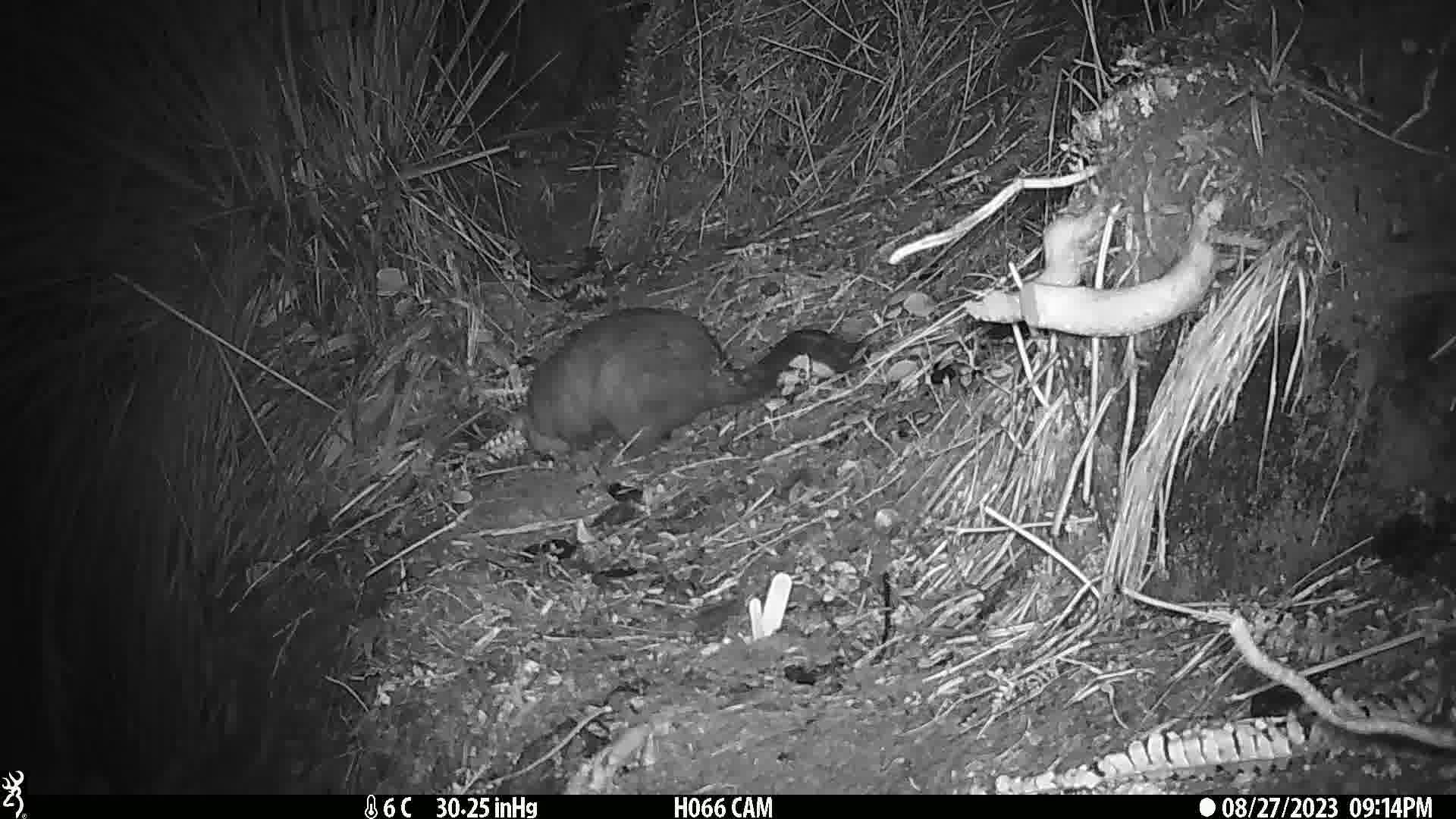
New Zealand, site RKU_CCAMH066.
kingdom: Animalia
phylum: Chordata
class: Mammalia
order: Diprotodontia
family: Phalangeridae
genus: Trichosurus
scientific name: Trichosurus vulpecula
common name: common brushtail possum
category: possum